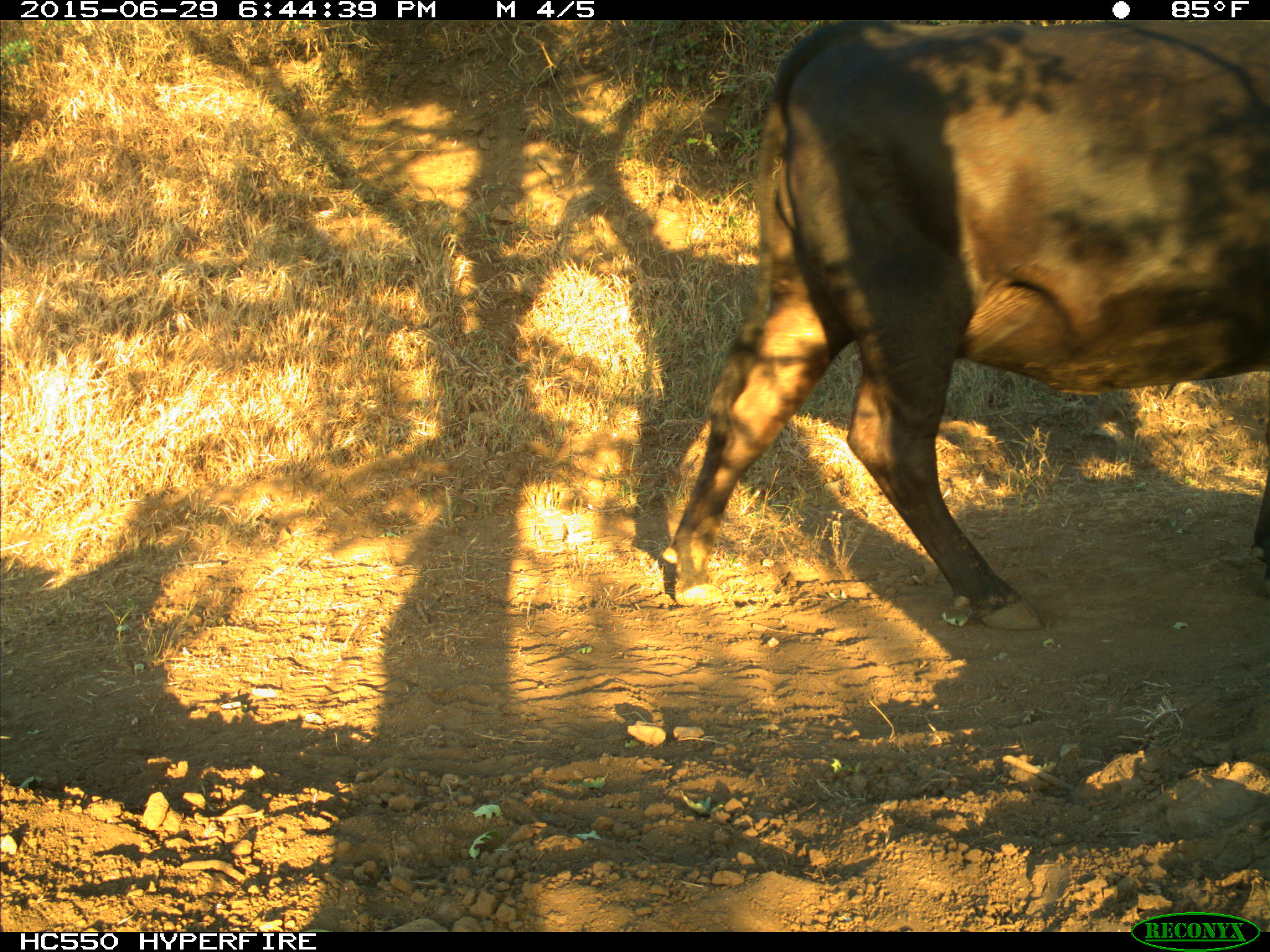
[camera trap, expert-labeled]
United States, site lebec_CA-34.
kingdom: Animalia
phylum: Chordata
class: Mammalia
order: Artiodactyla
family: Bovidae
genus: Bos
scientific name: Bos taurus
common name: domestic cow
Bos taurus (domestic cow).